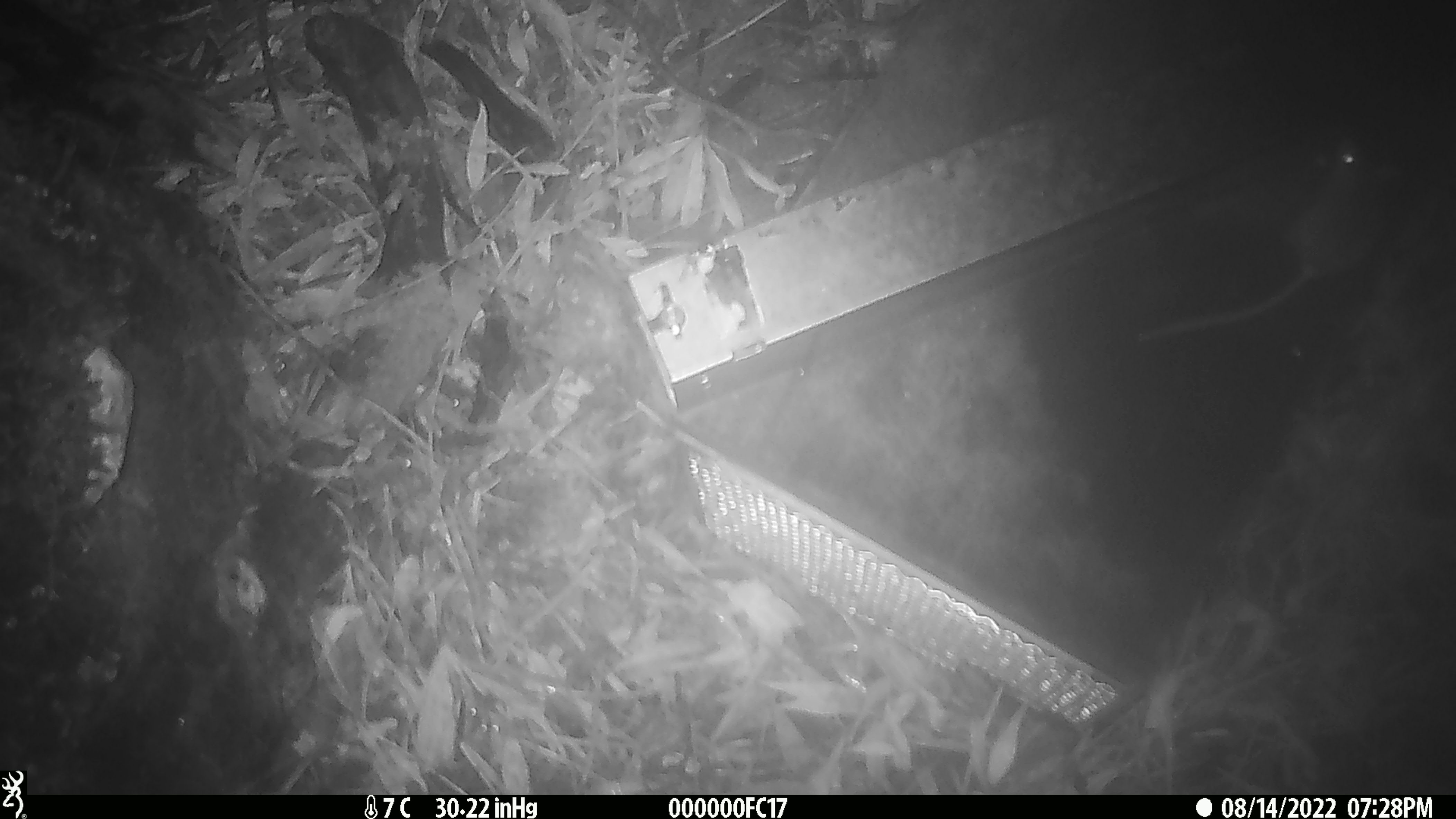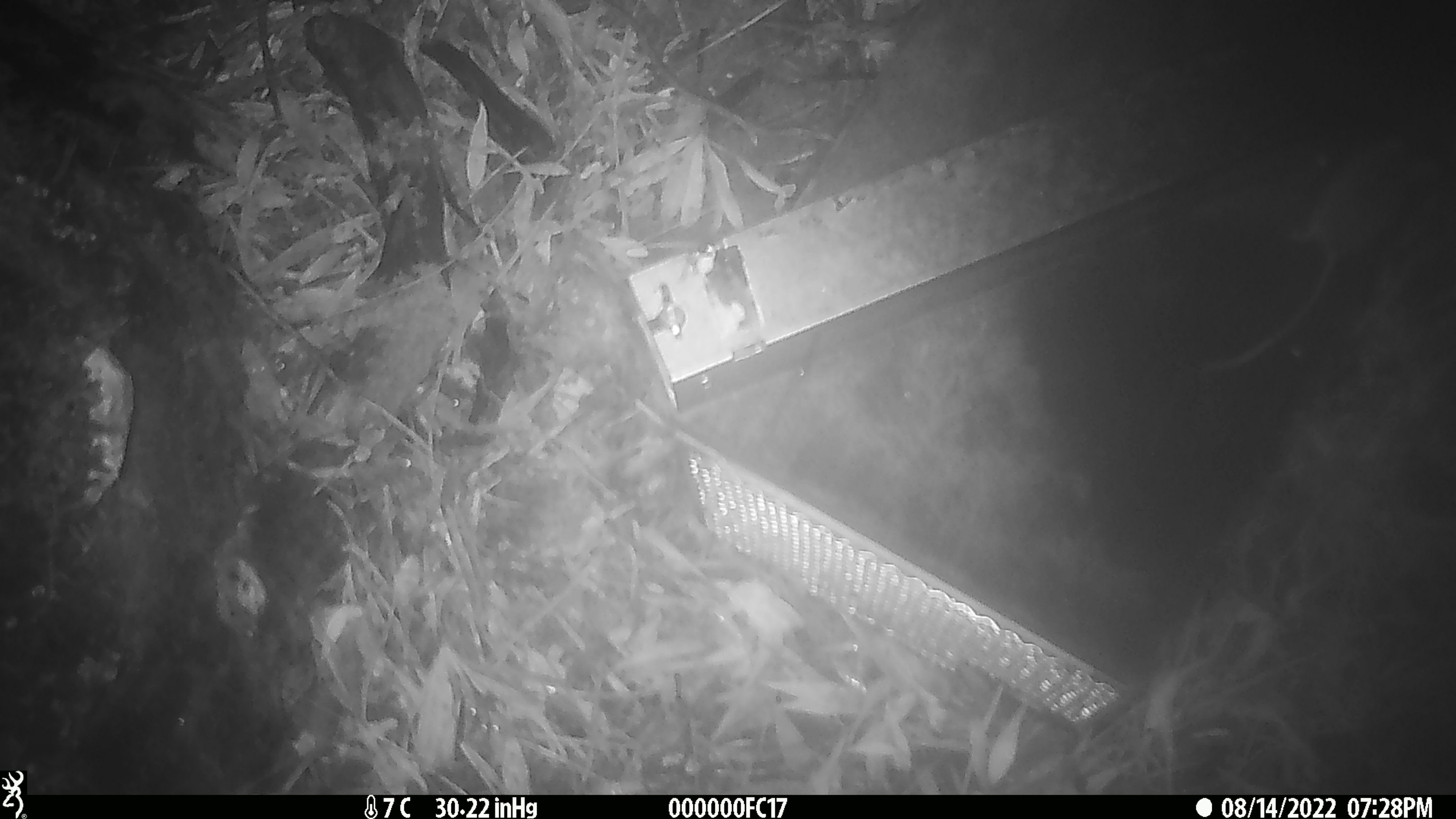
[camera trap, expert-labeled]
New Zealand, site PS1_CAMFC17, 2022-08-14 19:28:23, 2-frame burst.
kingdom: Animalia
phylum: Chordata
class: Mammalia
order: Rodentia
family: Muridae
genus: Mus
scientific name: Mus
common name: mouse